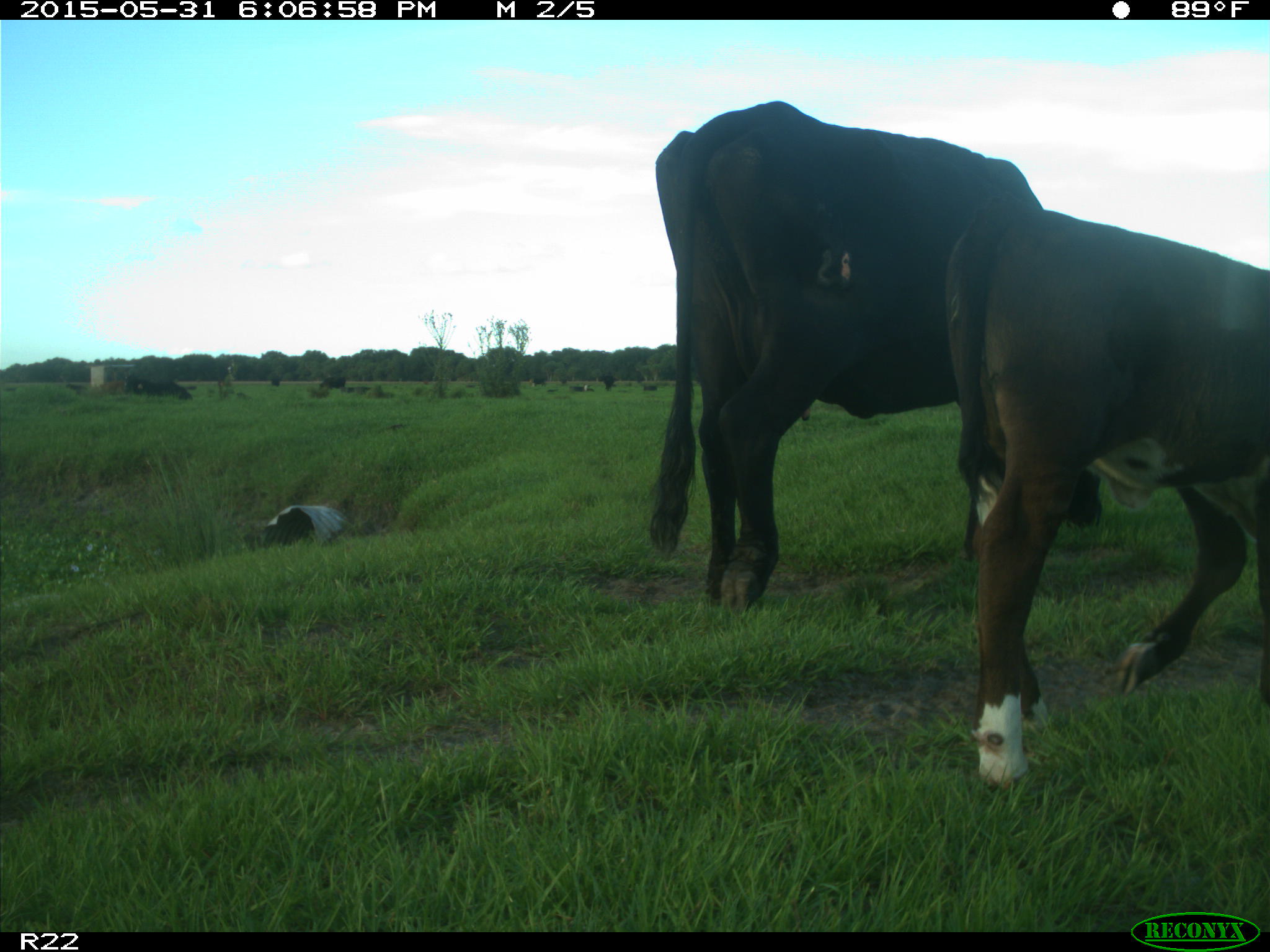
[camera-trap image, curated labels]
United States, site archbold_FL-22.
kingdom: Animalia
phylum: Chordata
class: Mammalia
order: Artiodactyla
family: Bovidae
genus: Bos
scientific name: Bos taurus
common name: domestic cow